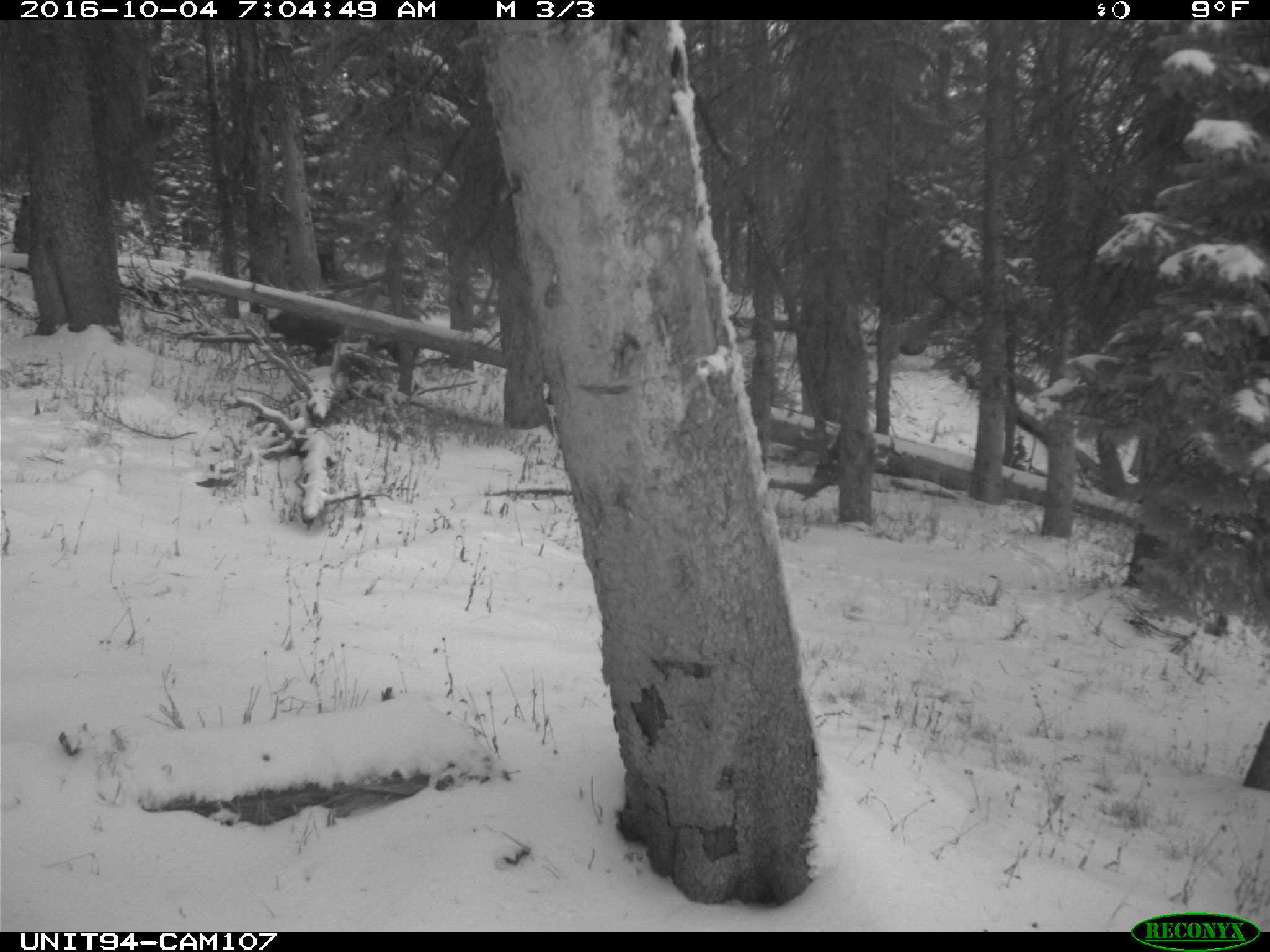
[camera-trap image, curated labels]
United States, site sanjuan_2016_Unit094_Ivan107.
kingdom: Animalia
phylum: Chordata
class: Mammalia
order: Artiodactyla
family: Cervidae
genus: Cervus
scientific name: Cervus elaphus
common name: red deer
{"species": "Cervus elaphus (red deer)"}